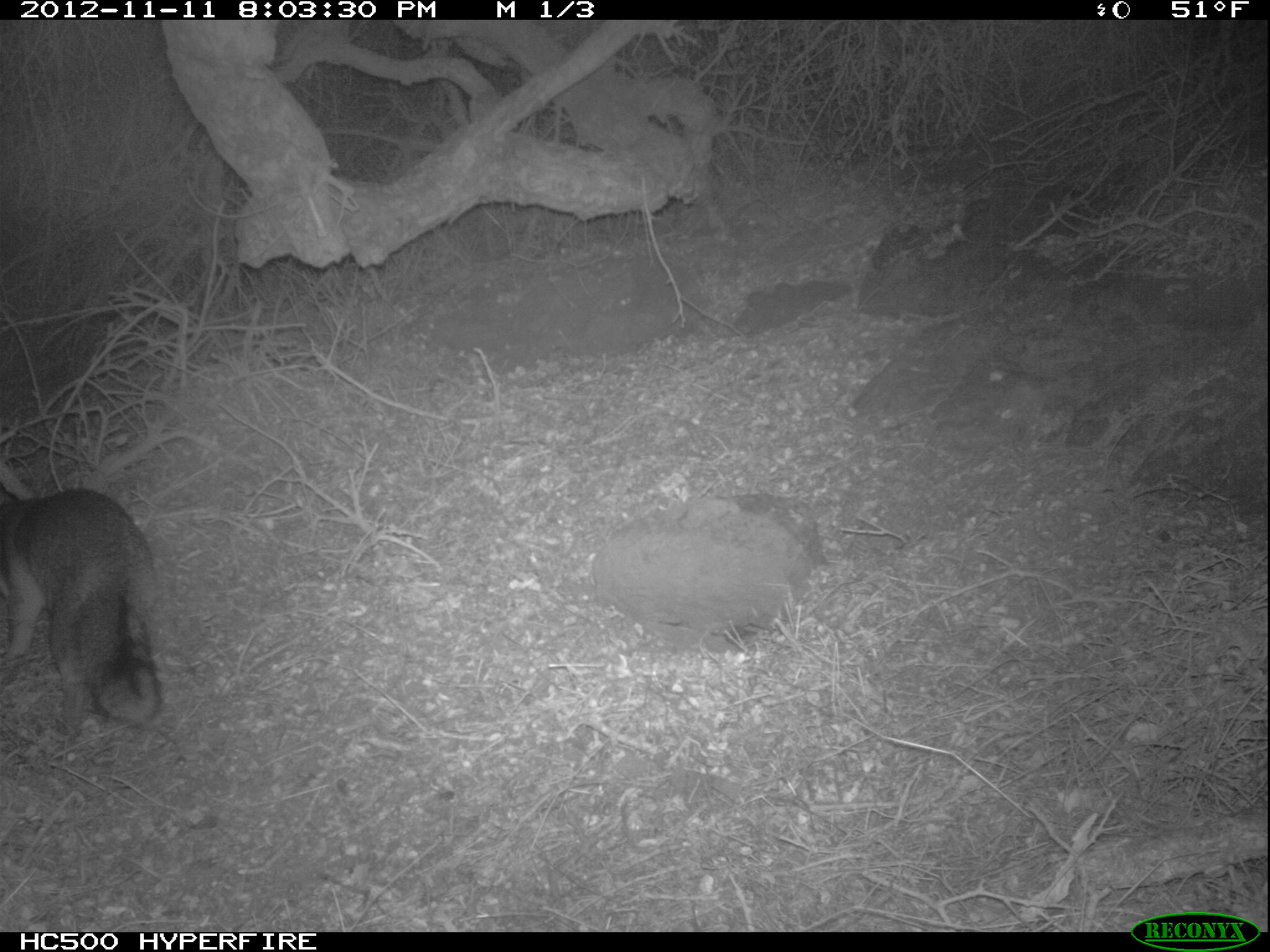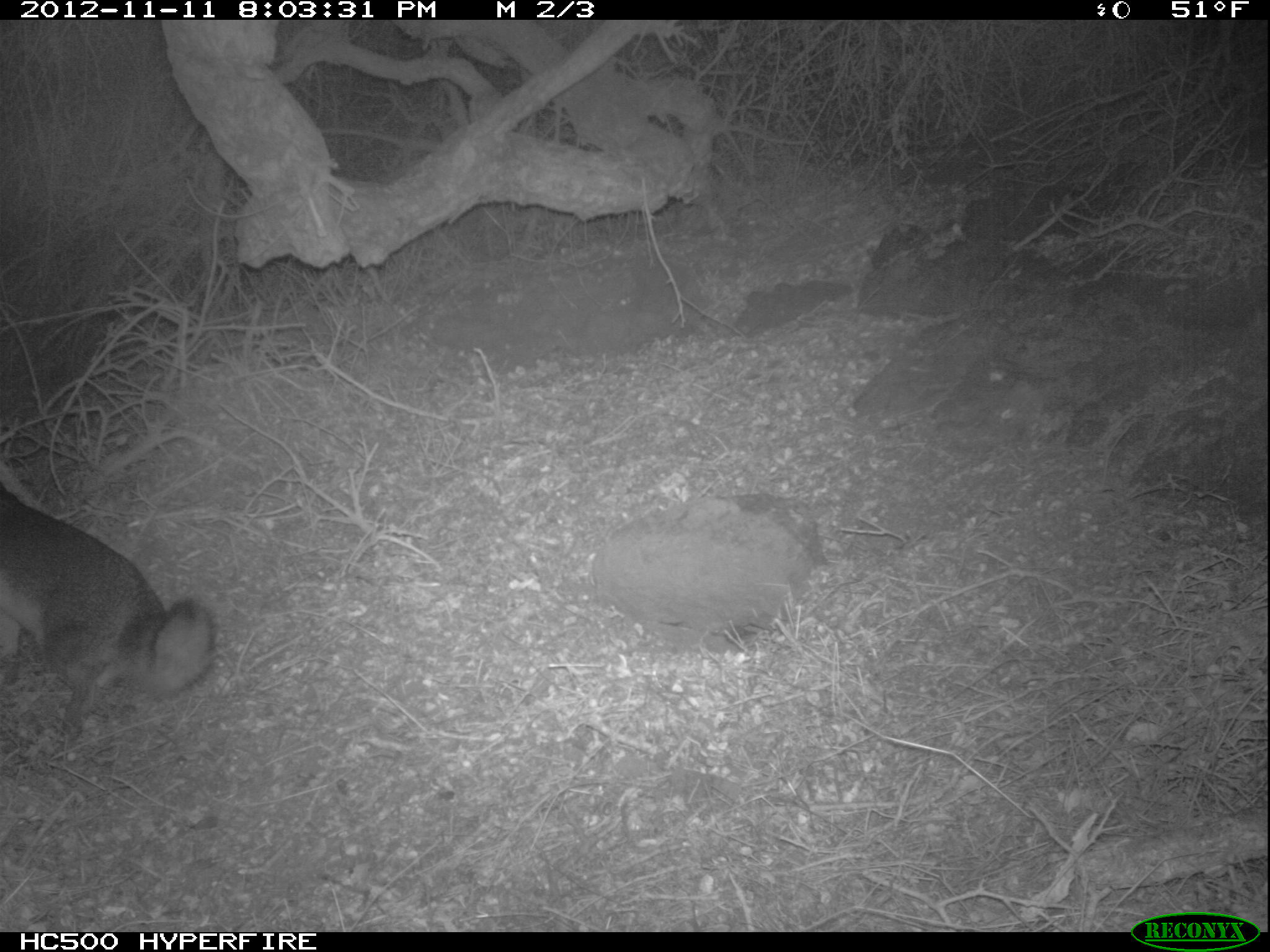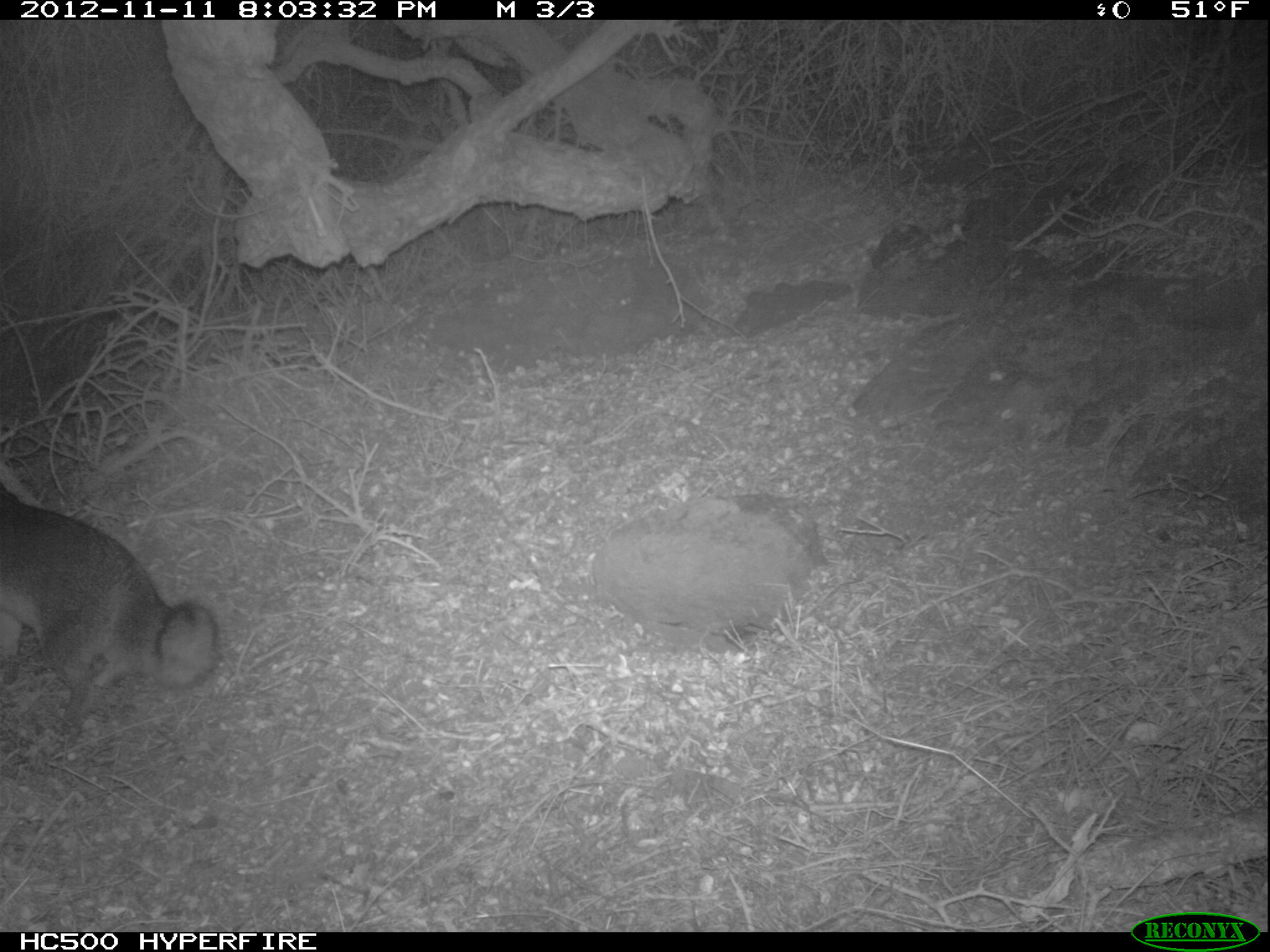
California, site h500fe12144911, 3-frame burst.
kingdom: Animalia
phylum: Chordata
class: Mammalia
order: Carnivora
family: Canidae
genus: Urocyon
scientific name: Urocyon littoralis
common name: island fox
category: fox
Fox (island fox) (Urocyon littoralis).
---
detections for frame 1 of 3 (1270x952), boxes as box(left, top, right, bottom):
fox: box(0, 485, 164, 728)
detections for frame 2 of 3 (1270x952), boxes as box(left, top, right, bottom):
fox: box(0, 483, 215, 740)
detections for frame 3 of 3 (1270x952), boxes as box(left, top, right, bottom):
fox: box(0, 479, 219, 735)